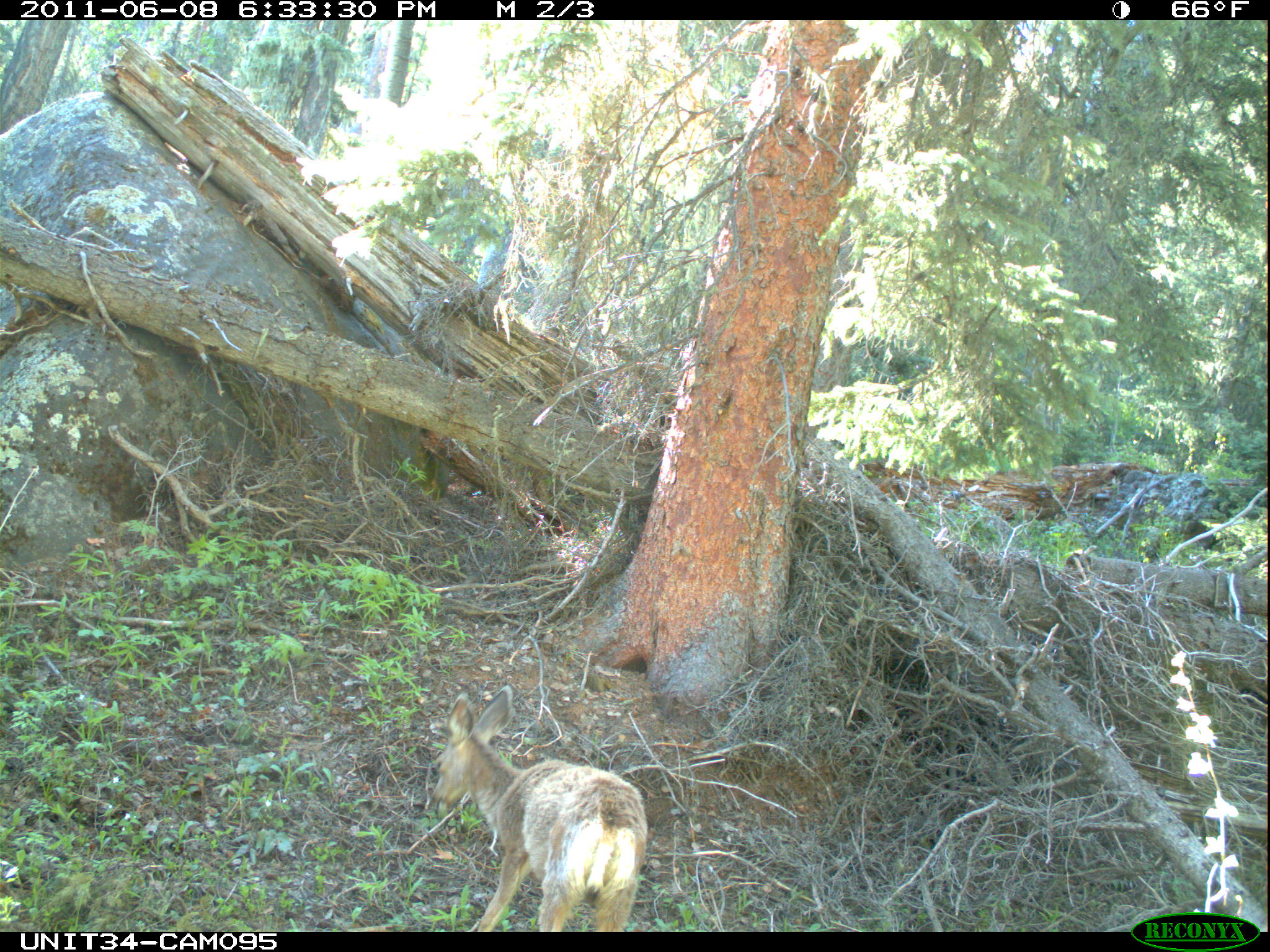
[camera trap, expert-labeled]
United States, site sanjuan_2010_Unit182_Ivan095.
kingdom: Animalia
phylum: Chordata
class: Mammalia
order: Artiodactyla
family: Cervidae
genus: Odocoileus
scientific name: Odocoileus hemionus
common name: mule deer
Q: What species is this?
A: Odocoileus hemionus (mule deer).